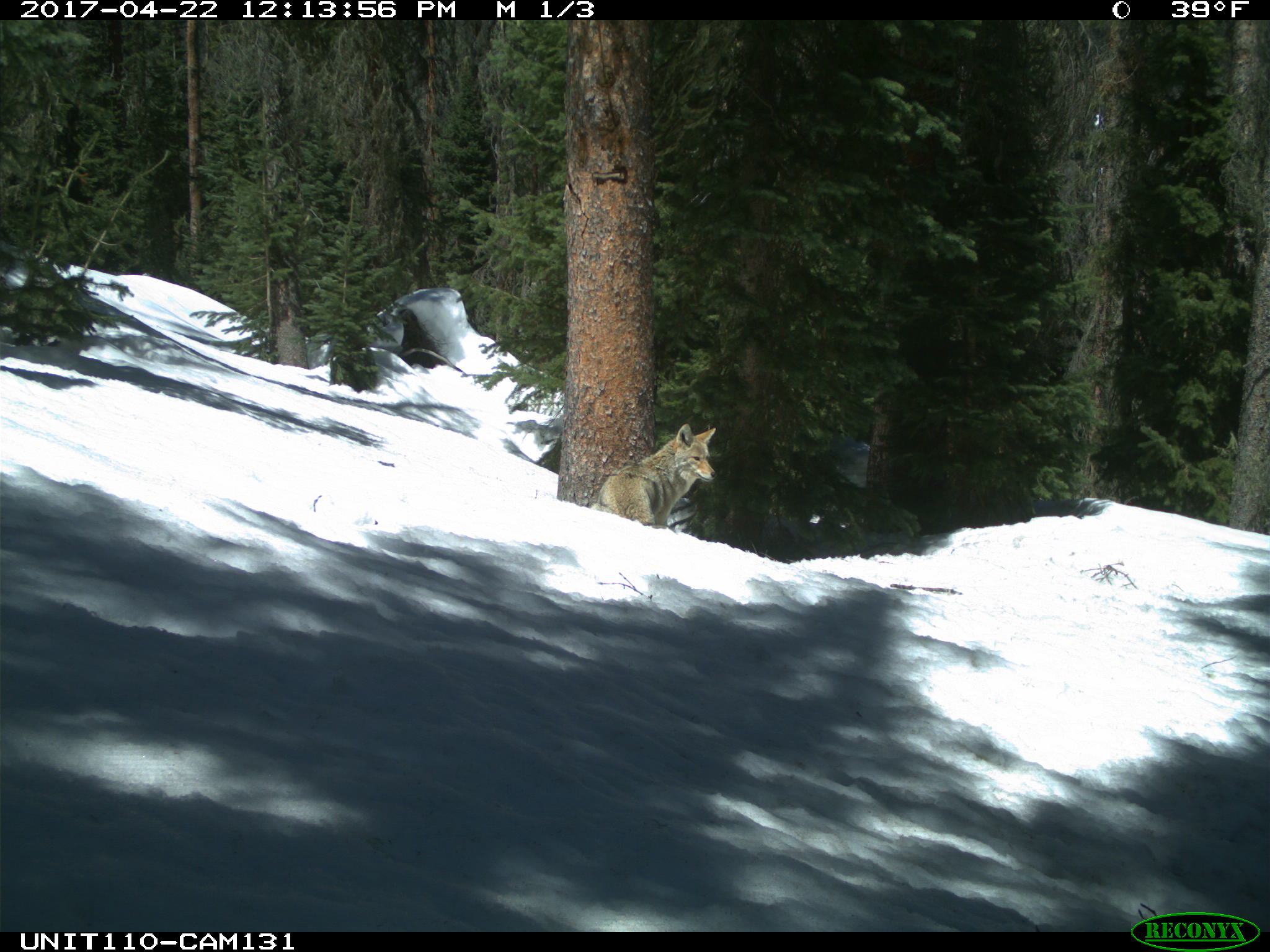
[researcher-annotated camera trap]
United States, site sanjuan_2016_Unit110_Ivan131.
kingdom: Animalia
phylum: Chordata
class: Mammalia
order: Carnivora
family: Canidae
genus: Canis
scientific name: Canis latrans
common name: coyote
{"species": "Canis latrans (coyote)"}